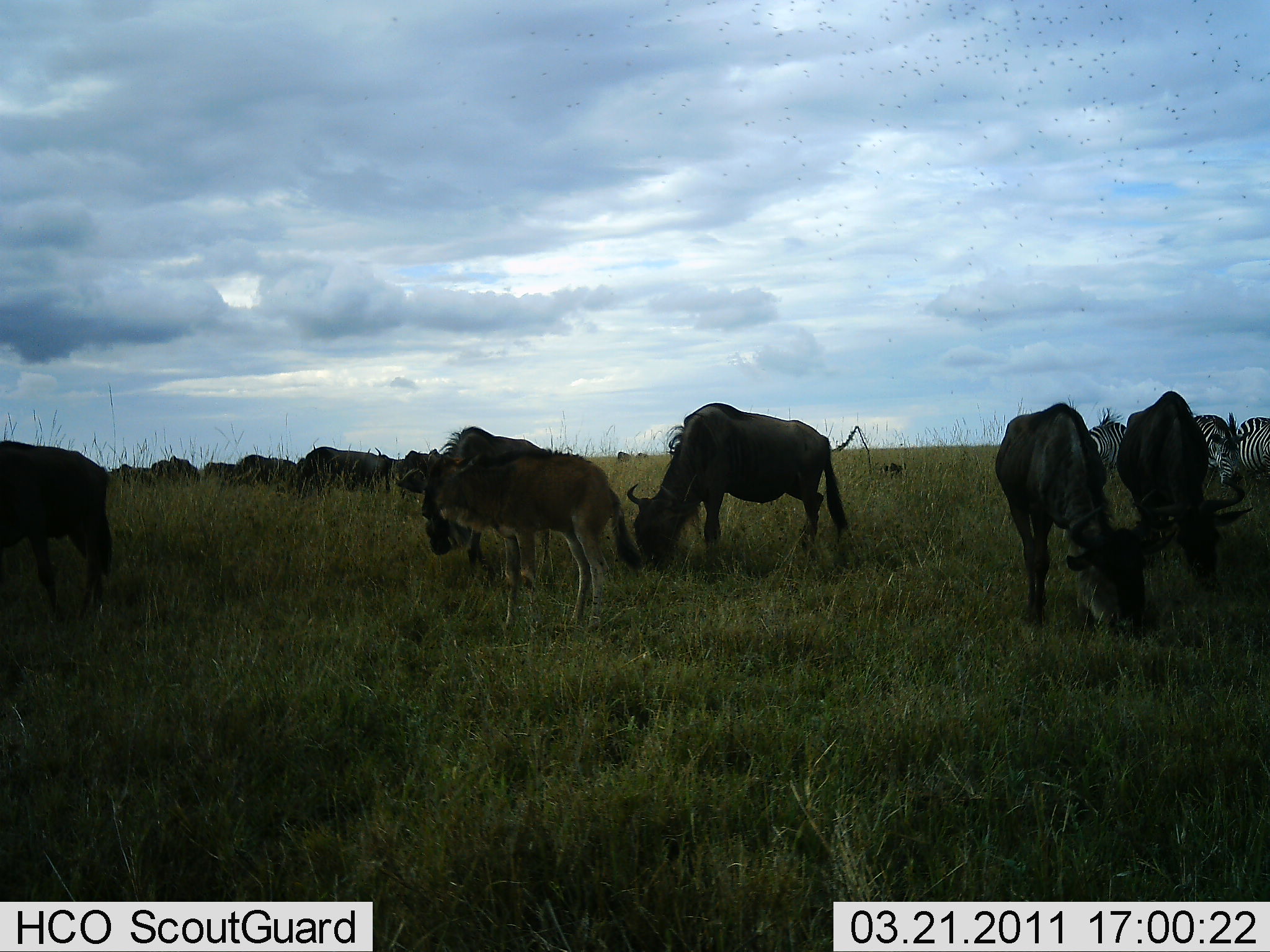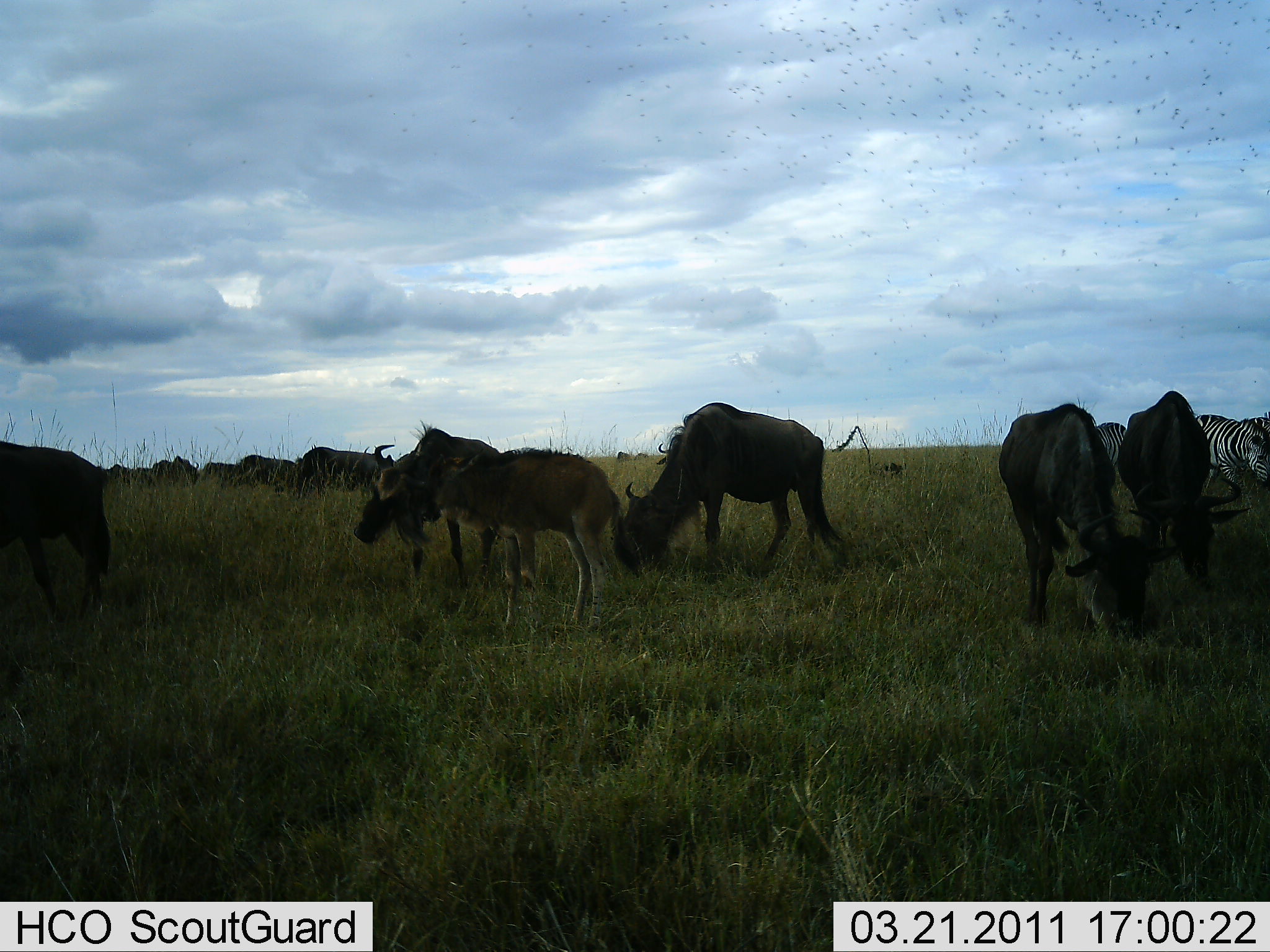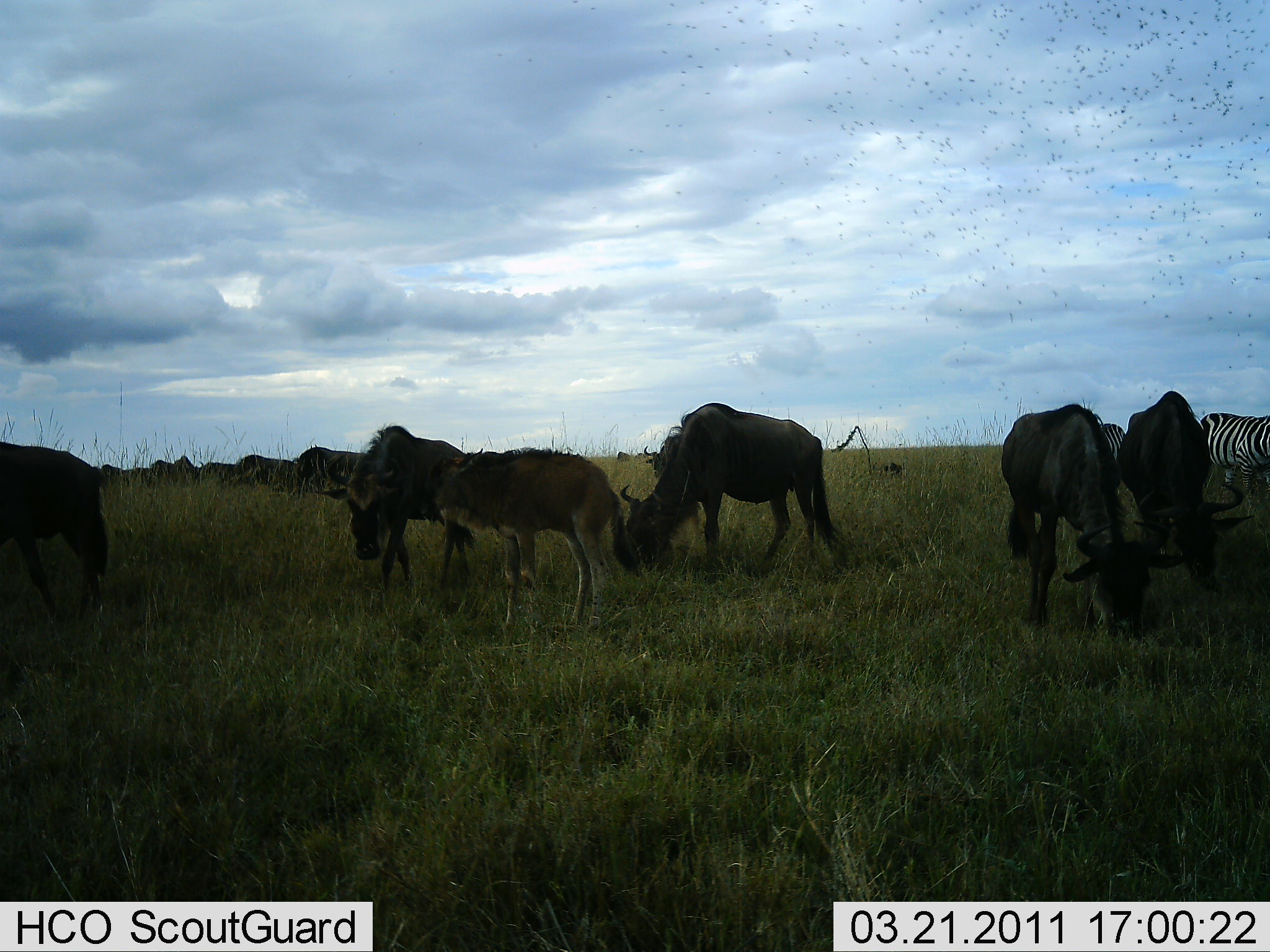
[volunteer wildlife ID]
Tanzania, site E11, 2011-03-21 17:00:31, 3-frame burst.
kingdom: Animalia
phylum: Chordata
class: Mammalia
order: Artiodactyla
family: Bovidae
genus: Connochaetes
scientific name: Connochaetes taurinus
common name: blue wildebeest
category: wildebeest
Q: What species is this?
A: Wildebeest (blue wildebeest) (Connochaetes taurinus).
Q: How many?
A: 10.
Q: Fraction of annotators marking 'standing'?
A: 69%.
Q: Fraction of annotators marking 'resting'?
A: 0%.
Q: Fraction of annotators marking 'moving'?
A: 23%.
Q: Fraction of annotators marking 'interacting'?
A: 0%.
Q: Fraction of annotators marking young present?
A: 38%.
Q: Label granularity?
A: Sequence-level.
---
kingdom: Animalia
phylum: Chordata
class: Mammalia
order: Perissodactyla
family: Equidae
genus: Equus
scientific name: Equus quagga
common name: plains zebra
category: zebra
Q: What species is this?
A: Zebra (plains zebra) (Equus quagga).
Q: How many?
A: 3.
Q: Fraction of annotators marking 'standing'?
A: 58%.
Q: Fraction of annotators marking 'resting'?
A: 0%.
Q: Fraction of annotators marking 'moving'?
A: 50%.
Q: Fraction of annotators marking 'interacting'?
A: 0%.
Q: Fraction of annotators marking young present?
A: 0%.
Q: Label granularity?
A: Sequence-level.